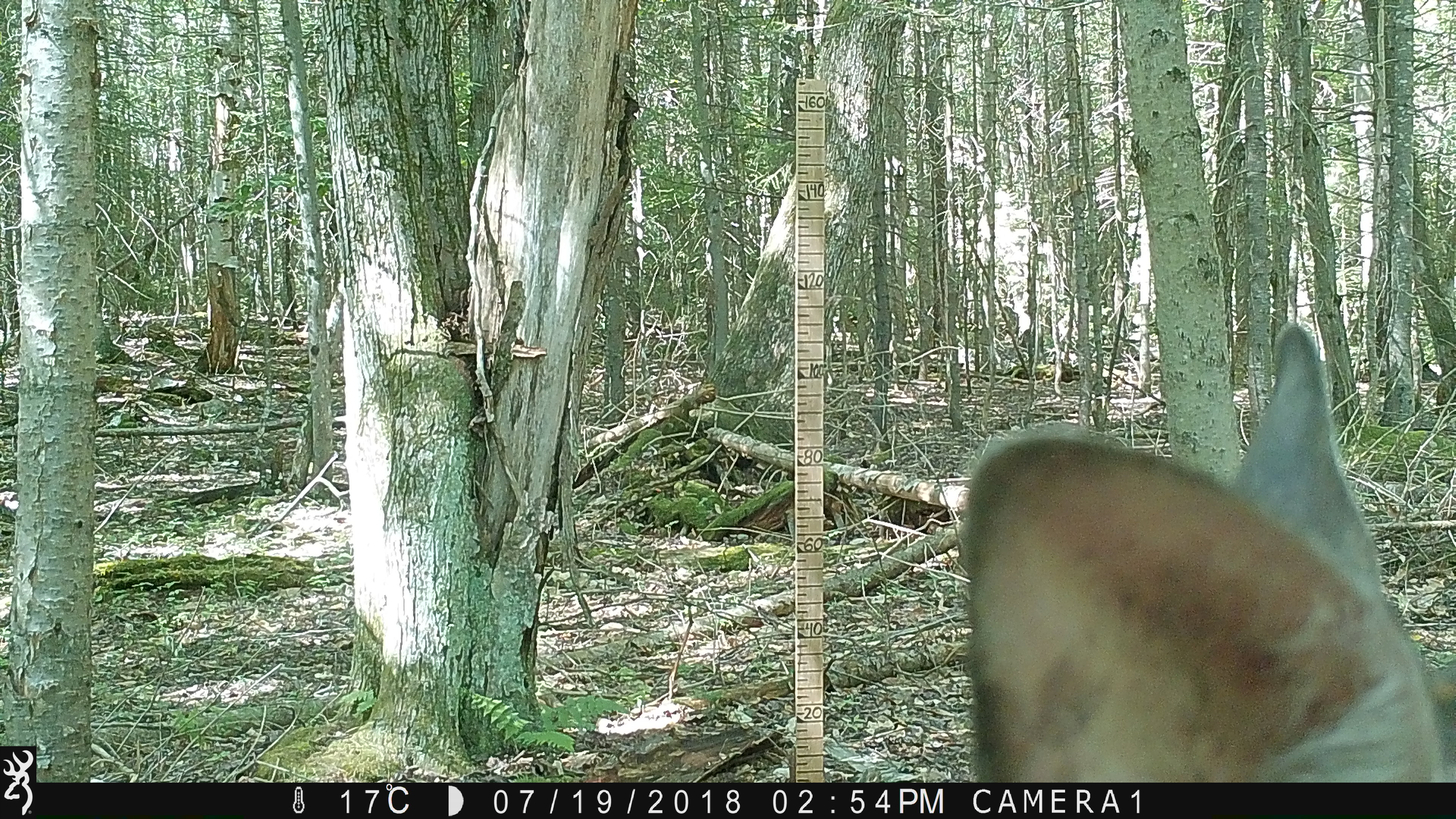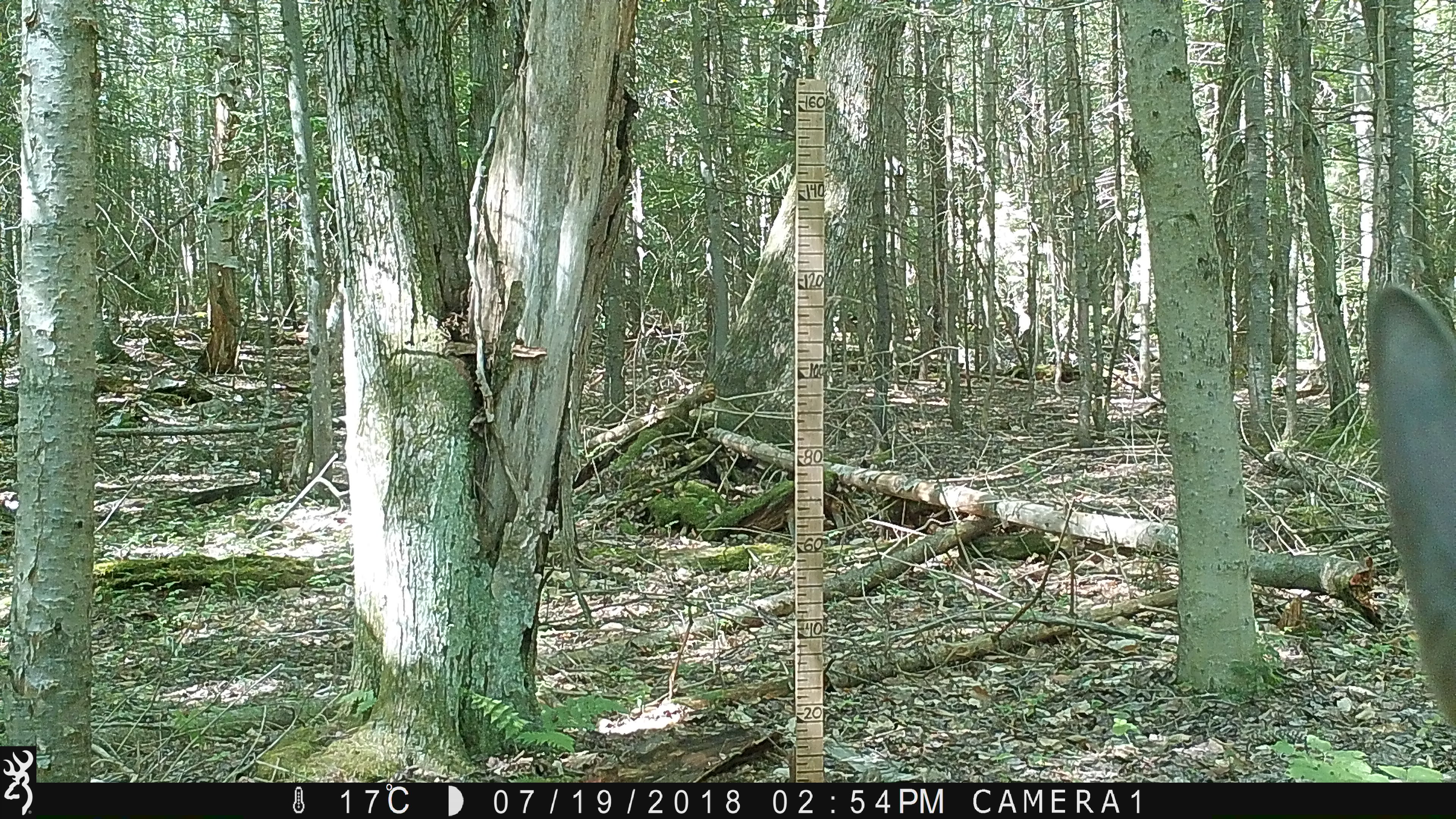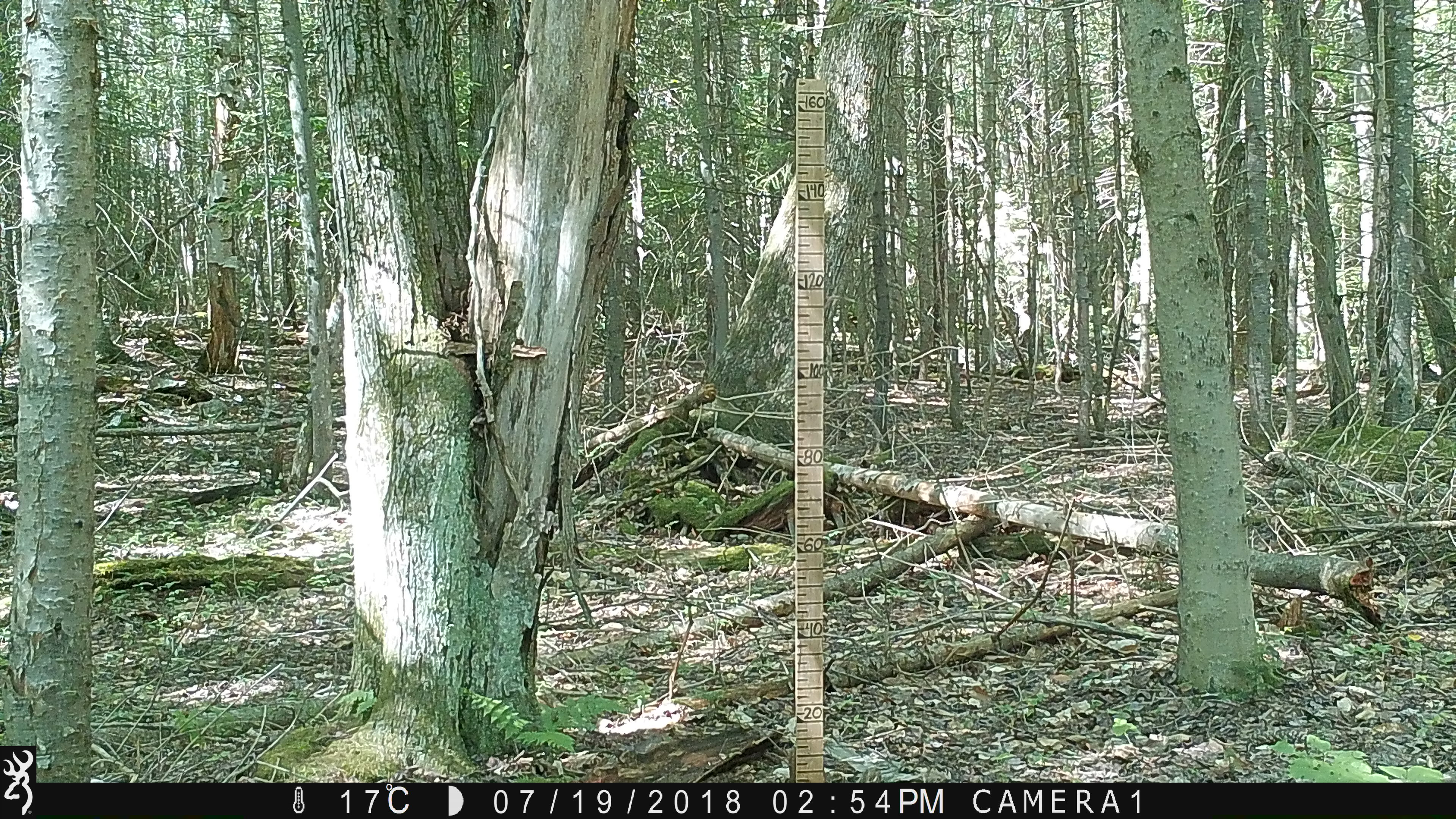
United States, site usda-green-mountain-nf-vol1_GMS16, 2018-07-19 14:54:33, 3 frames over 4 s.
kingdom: Animalia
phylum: Chordata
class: Mammalia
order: Artiodactyla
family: Cervidae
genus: Odocoileus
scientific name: Odocoileus virginianus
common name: white-tailed deer